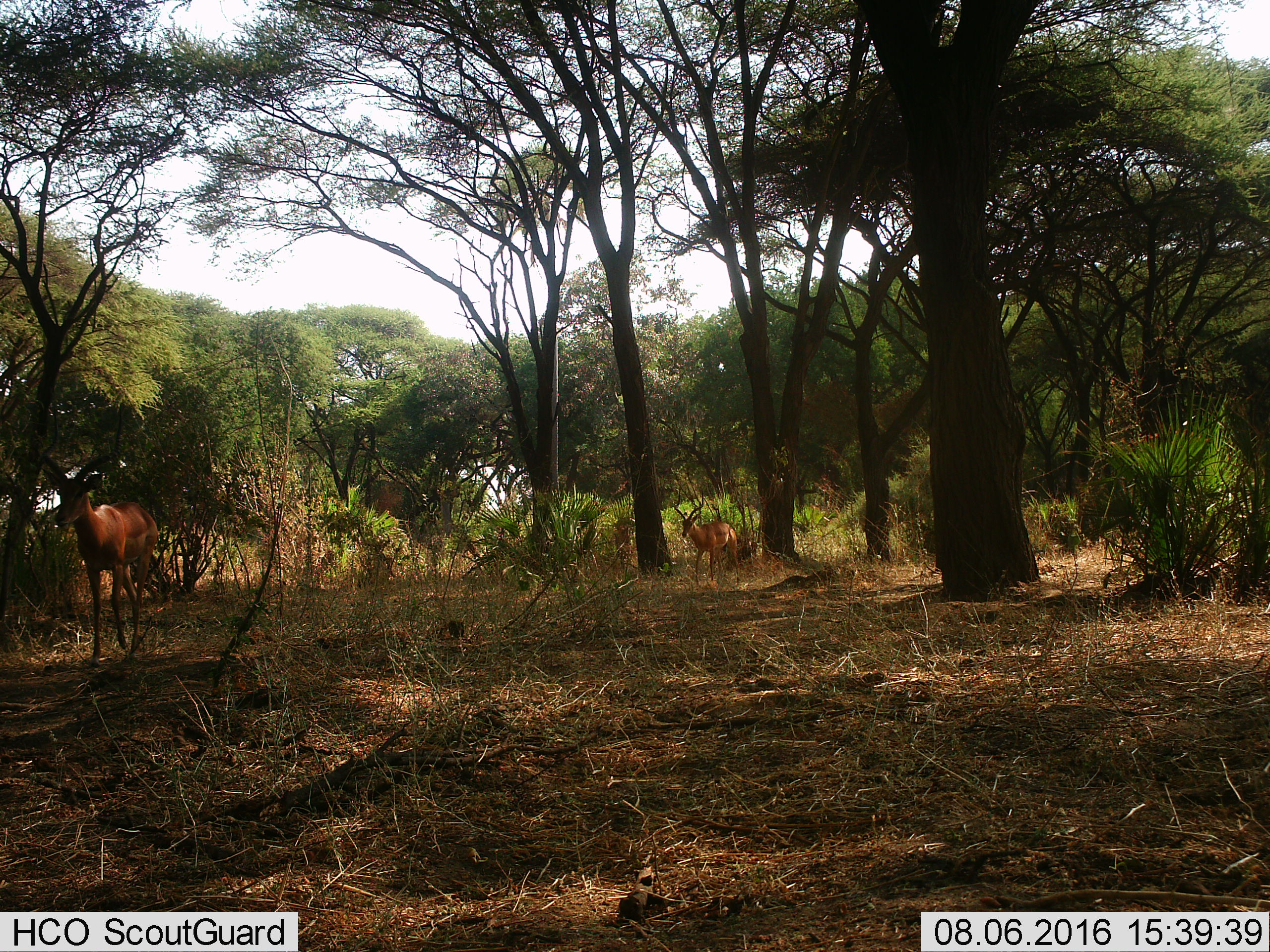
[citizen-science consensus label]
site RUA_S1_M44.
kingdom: Animalia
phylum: Chordata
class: Mammalia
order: Artiodactyla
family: Bovidae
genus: Aepyceros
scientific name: Aepyceros melampus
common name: impala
Impala (Aepyceros melampus), count 2. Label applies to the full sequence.